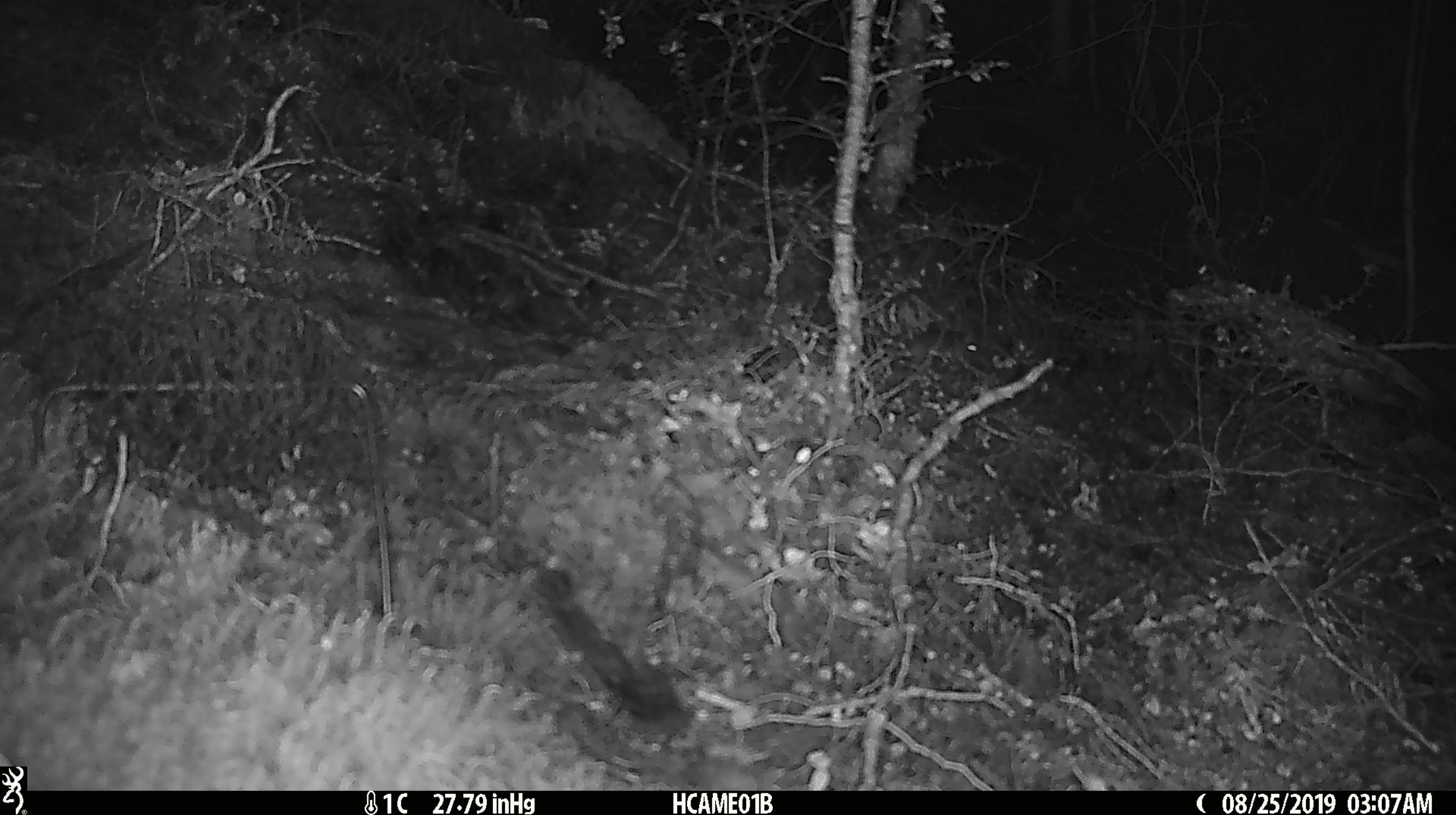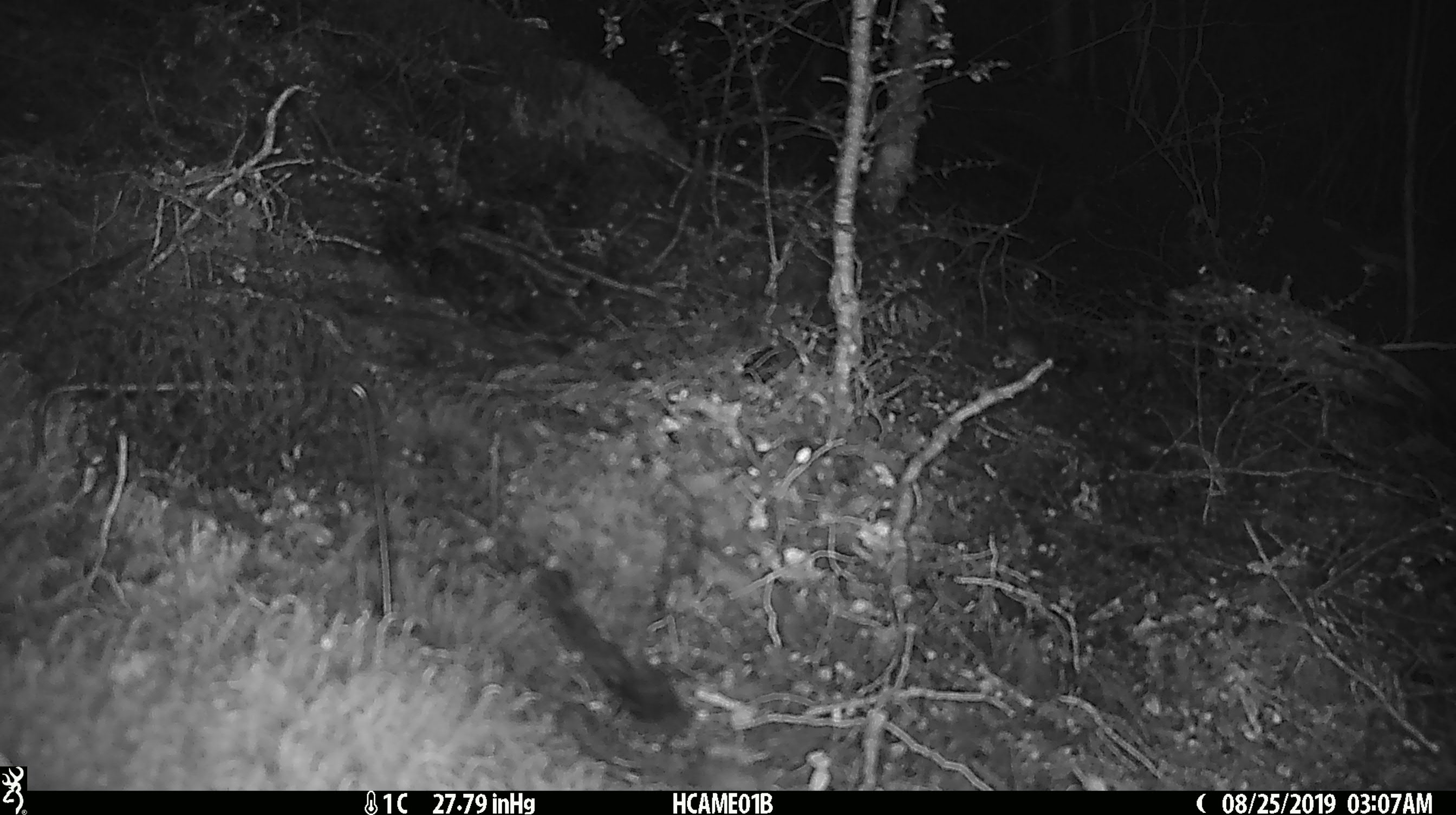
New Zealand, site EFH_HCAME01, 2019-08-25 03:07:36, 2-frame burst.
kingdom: Animalia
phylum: Chordata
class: Mammalia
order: Rodentia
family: Muridae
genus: Mus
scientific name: Mus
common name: mouse